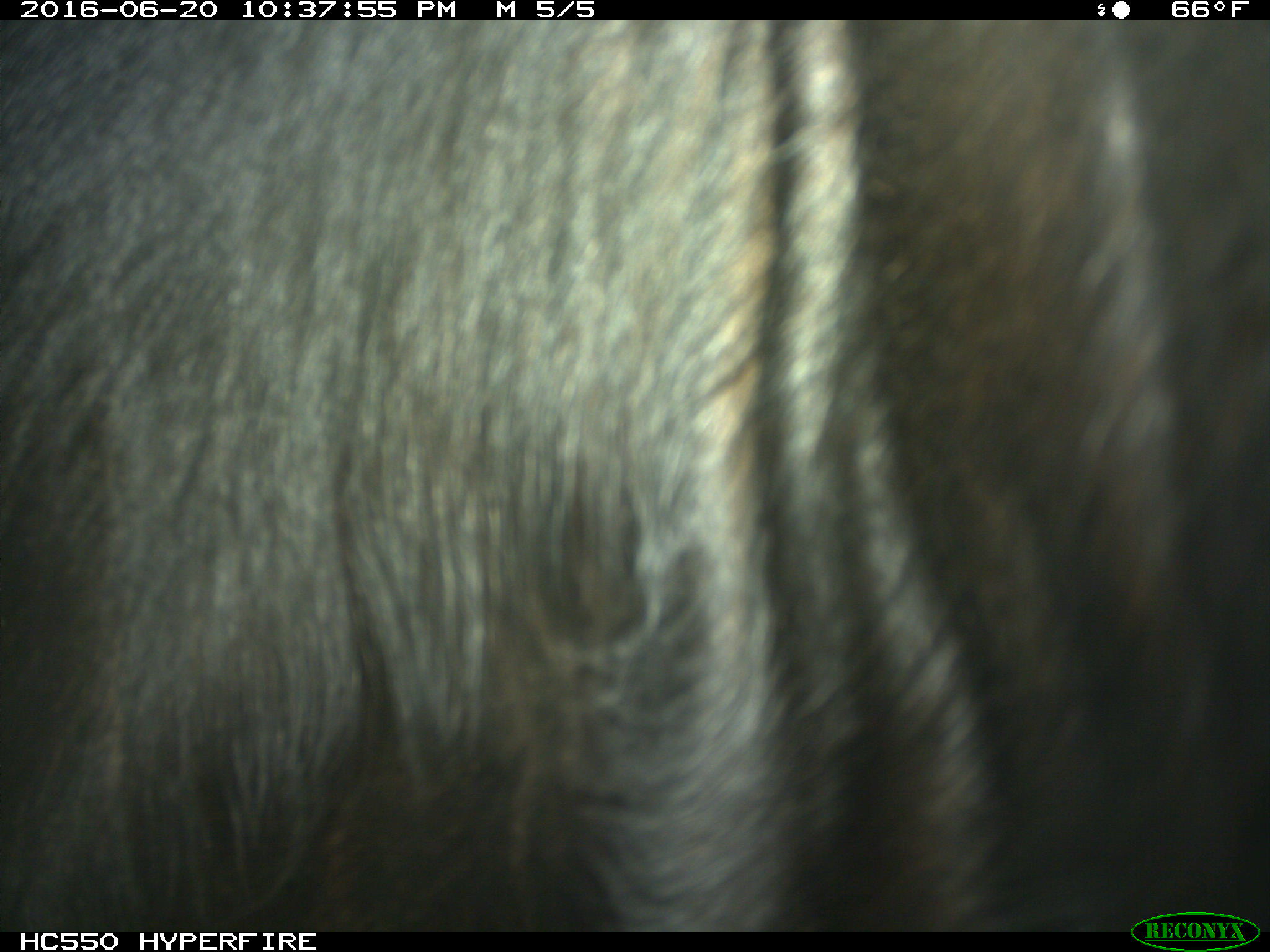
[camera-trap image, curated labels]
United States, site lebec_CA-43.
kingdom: Animalia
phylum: Chordata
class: Mammalia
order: Artiodactyla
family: Bovidae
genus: Bos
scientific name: Bos taurus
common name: domestic cow